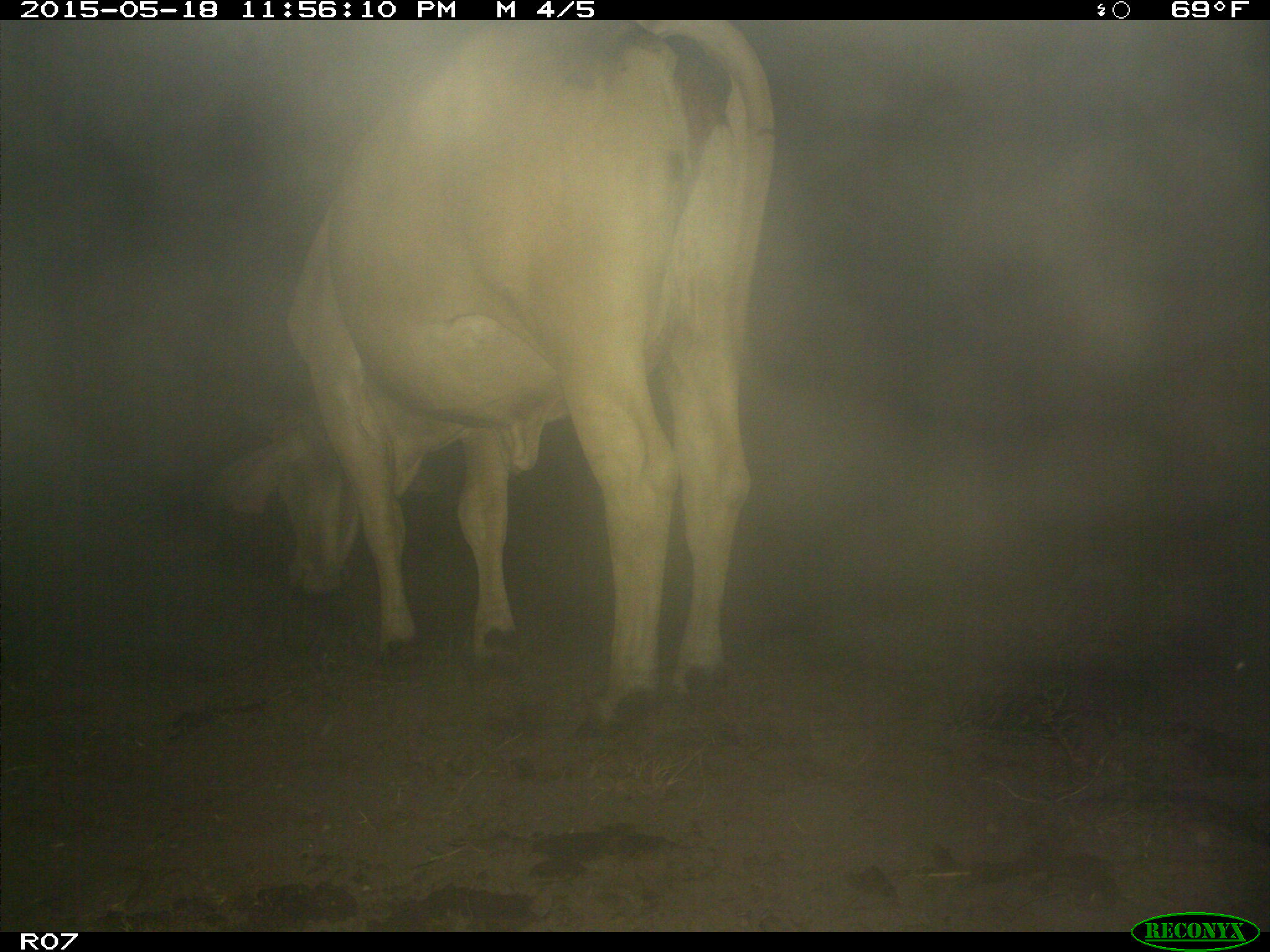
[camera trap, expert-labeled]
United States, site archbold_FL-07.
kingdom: Animalia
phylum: Chordata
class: Mammalia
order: Artiodactyla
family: Bovidae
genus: Bos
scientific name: Bos taurus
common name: domestic cow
Bos taurus (domestic cow).